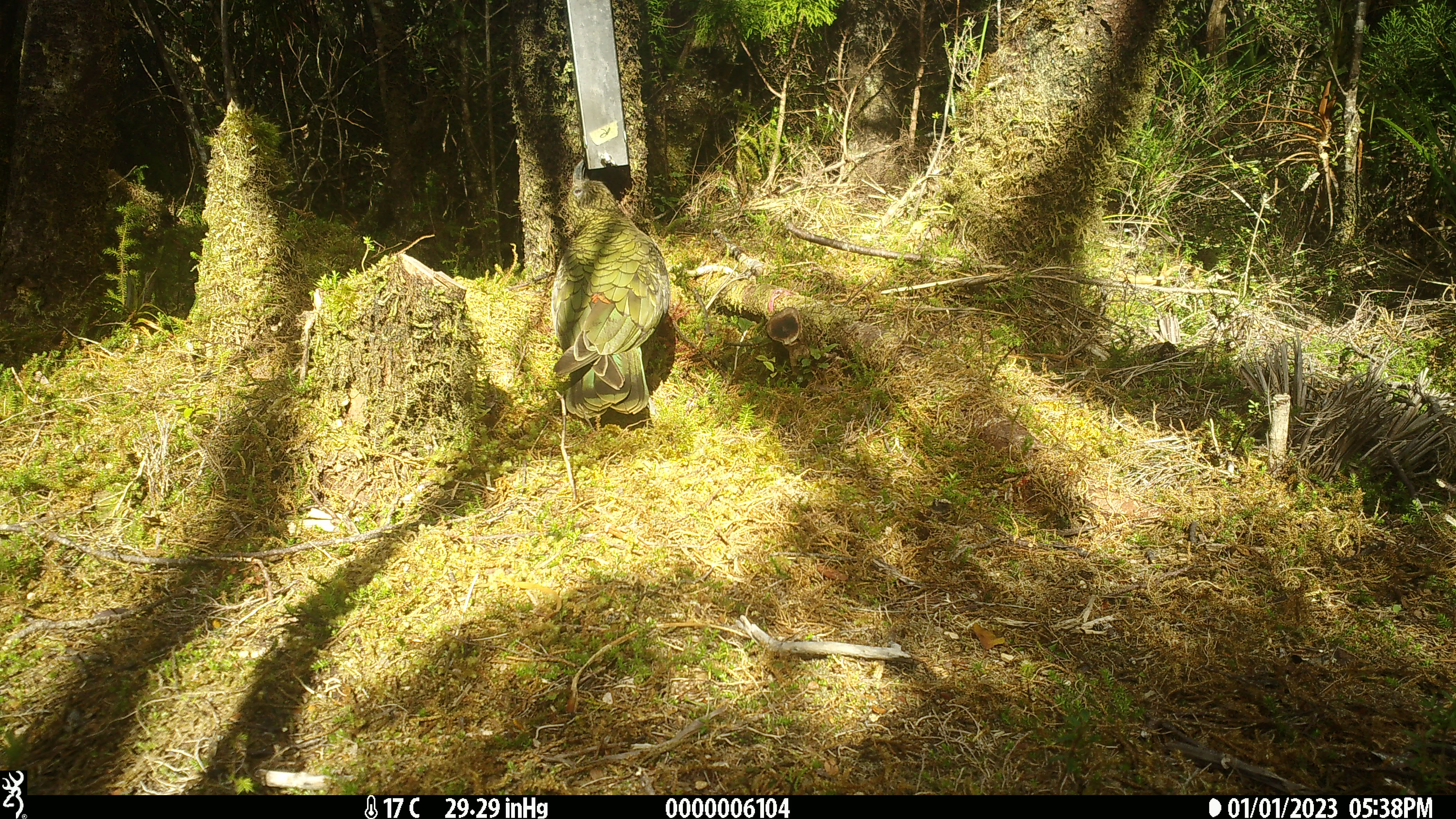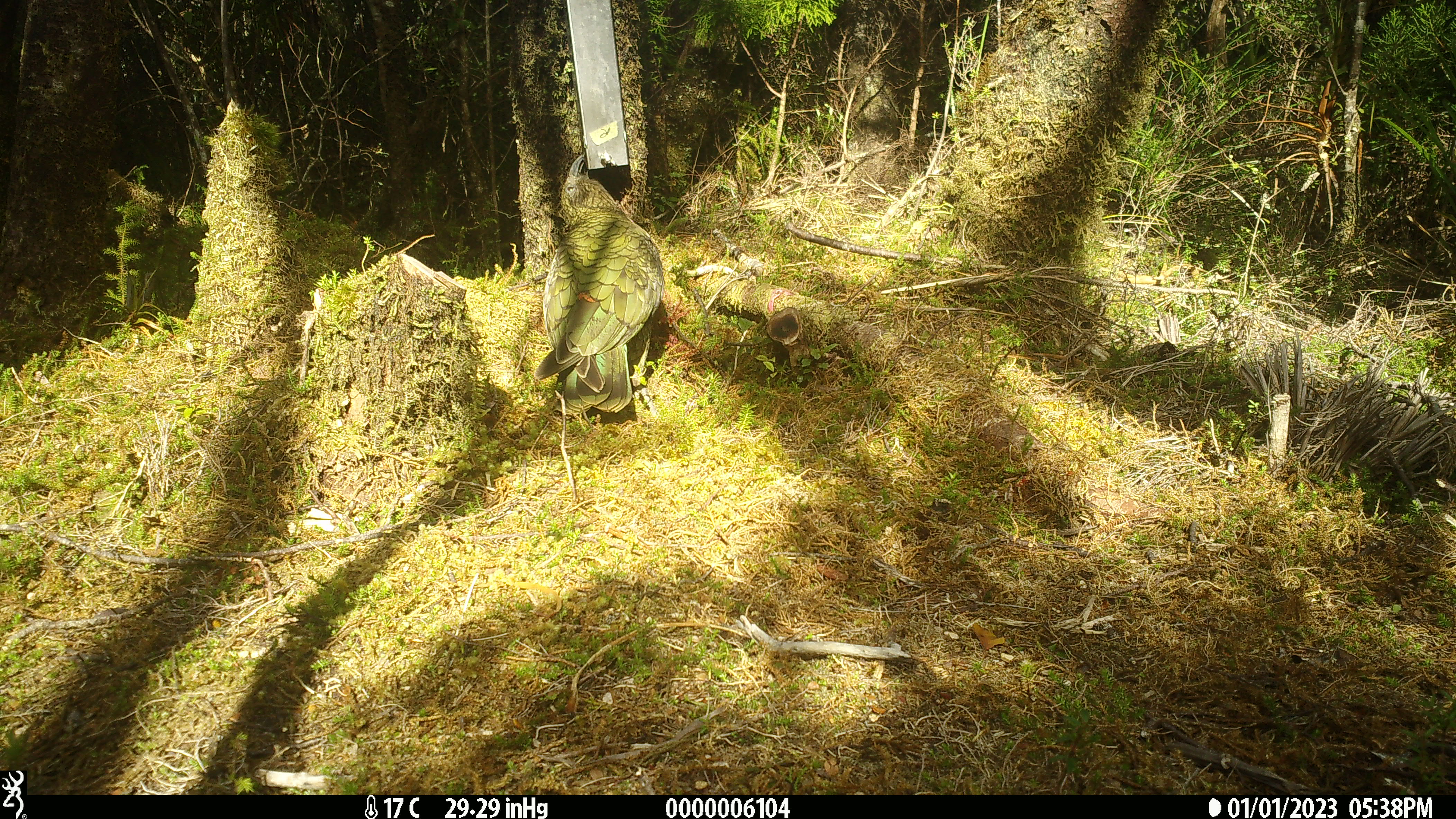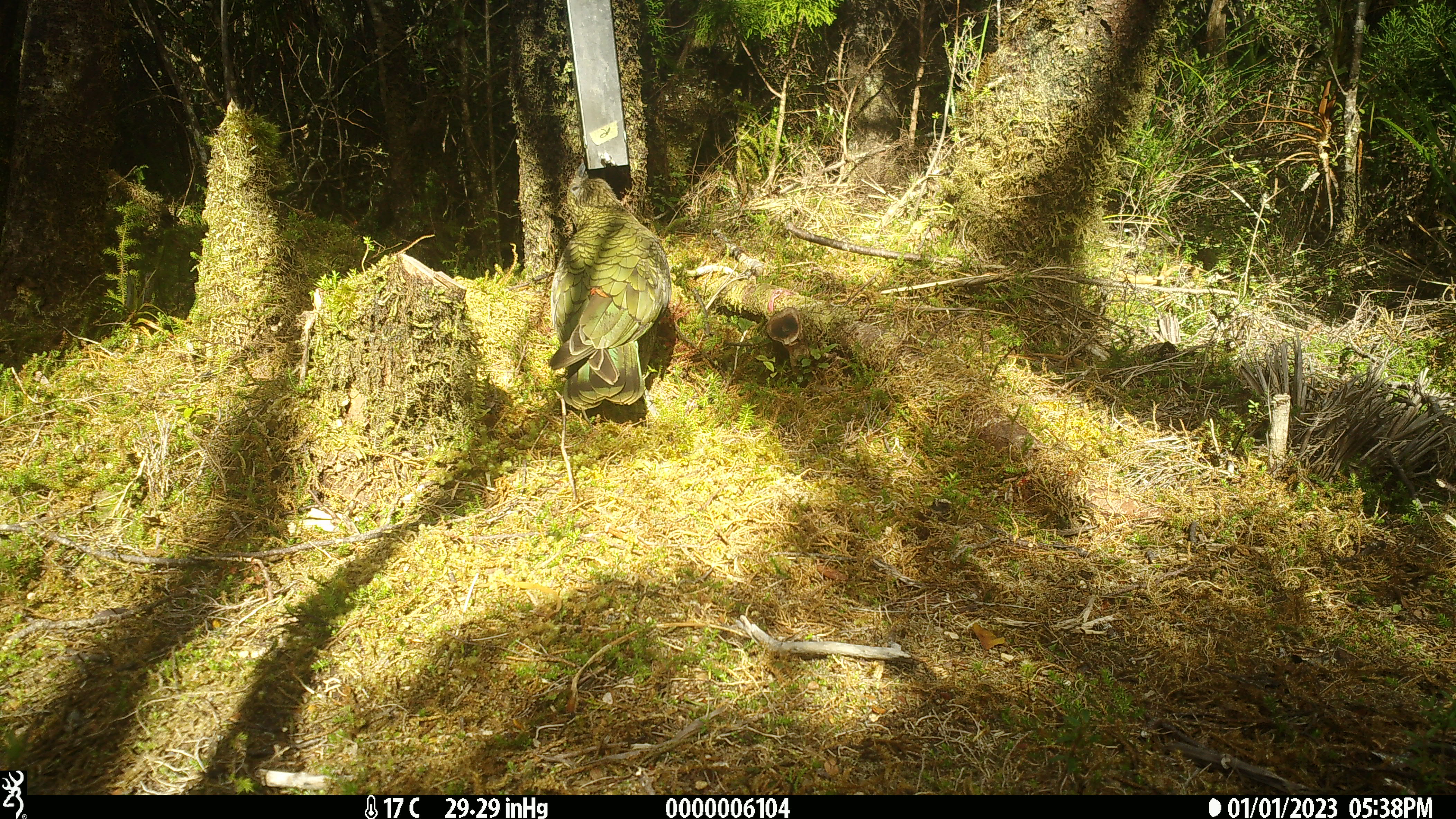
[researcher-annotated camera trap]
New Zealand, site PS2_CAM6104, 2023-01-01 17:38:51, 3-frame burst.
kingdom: Animalia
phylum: Chordata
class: Aves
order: Psittaciformes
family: Strigopidae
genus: Nestor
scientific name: Nestor notabilis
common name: kea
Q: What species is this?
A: Kea (Nestor notabilis).